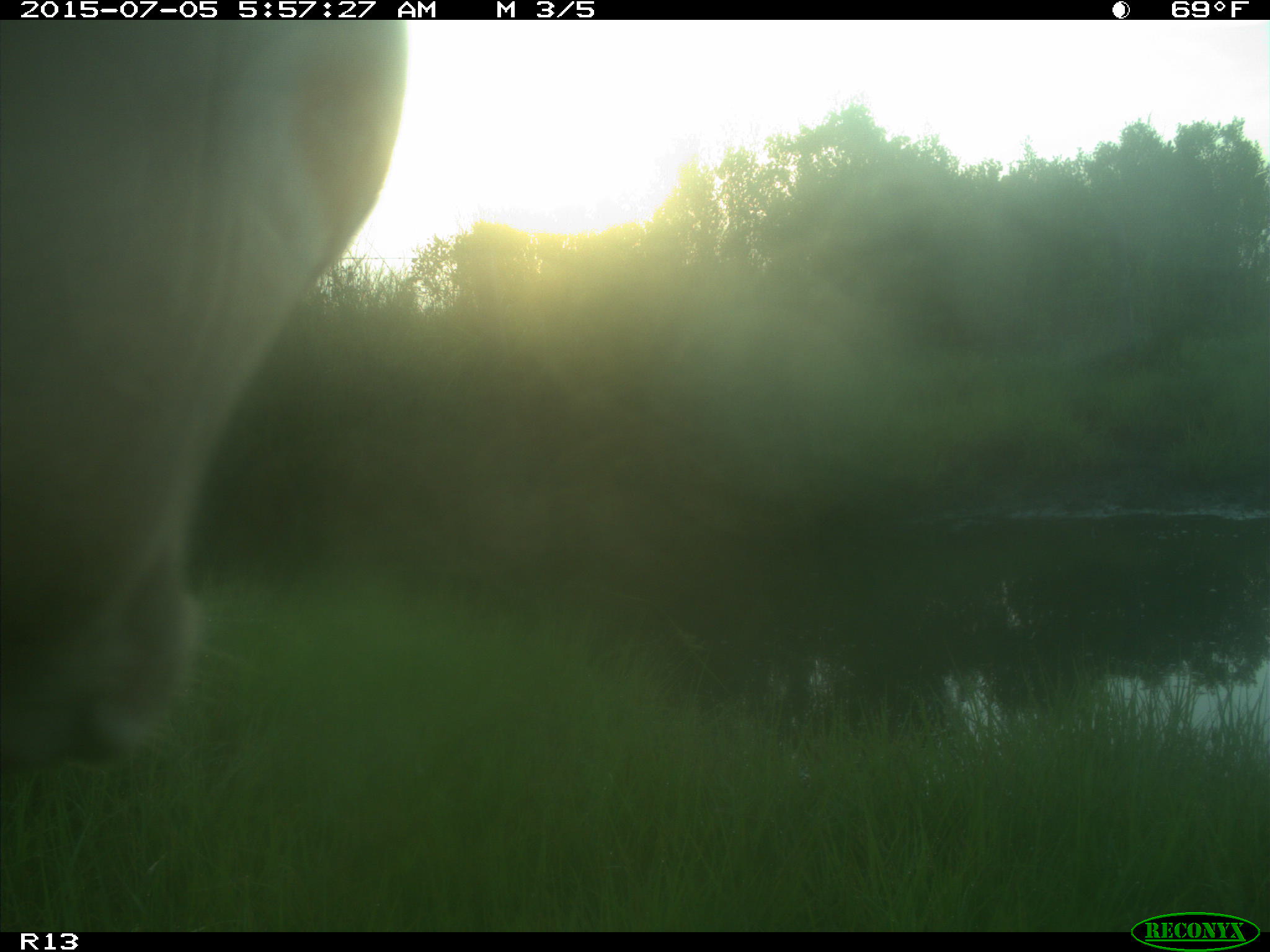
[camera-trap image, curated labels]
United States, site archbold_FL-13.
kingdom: Animalia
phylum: Chordata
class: Mammalia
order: Artiodactyla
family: Bovidae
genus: Bos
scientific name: Bos taurus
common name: domestic cow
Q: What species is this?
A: Bos taurus (domestic cow).